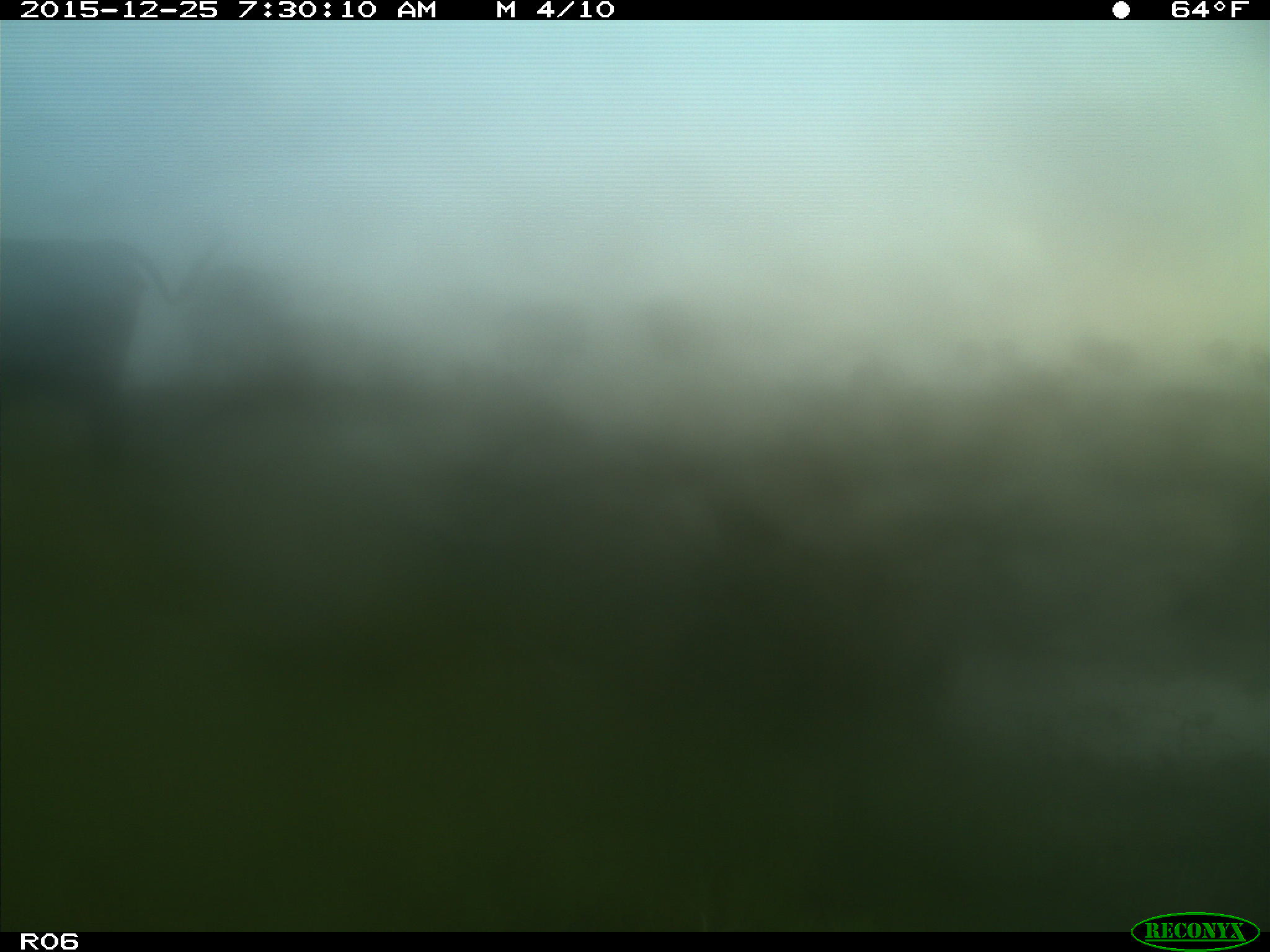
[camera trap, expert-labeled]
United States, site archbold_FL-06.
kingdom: Animalia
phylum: Chordata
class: Mammalia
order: Artiodactyla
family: Bovidae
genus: Bos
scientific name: Bos taurus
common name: domestic cow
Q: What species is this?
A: Bos taurus (domestic cow).